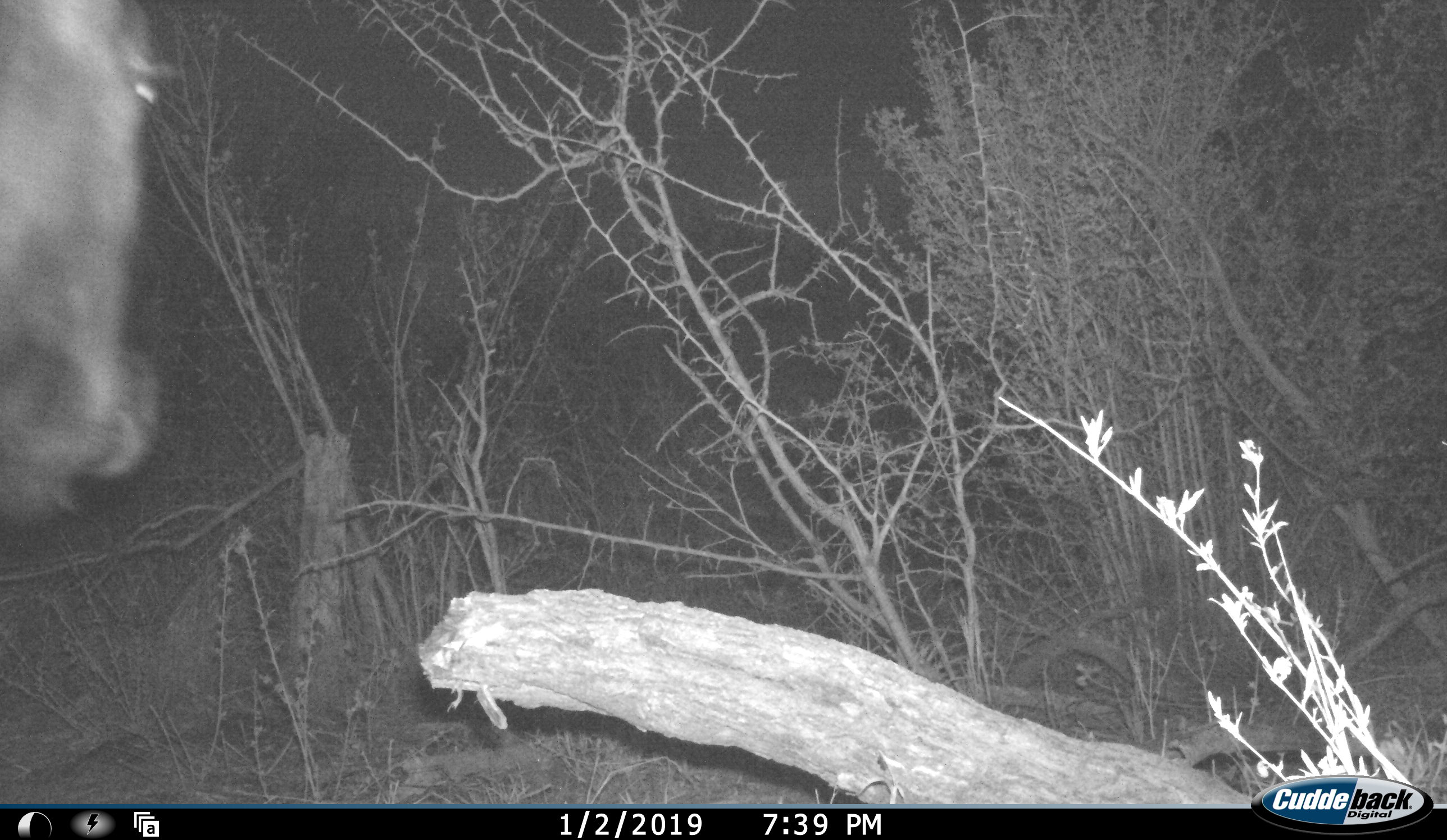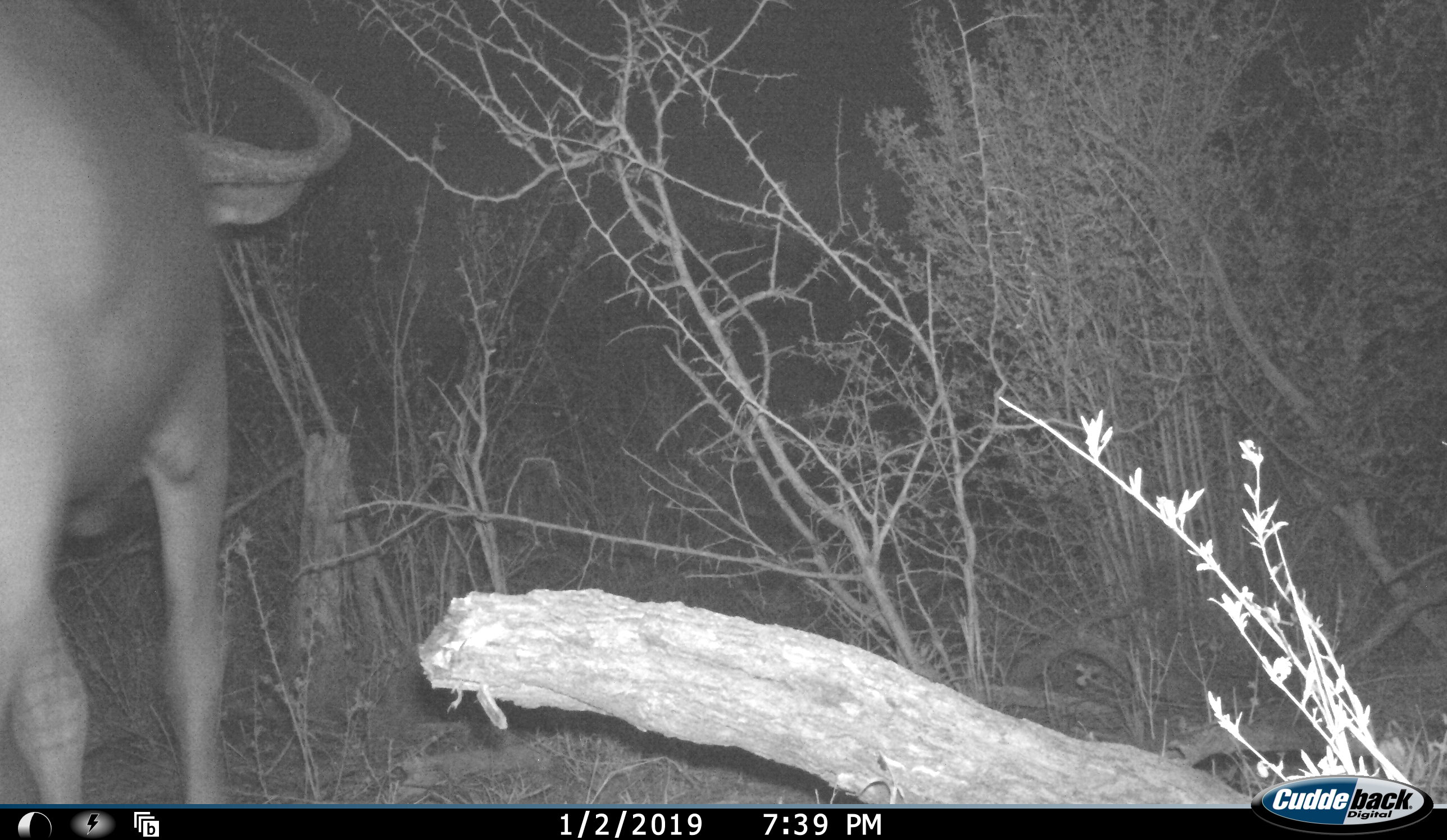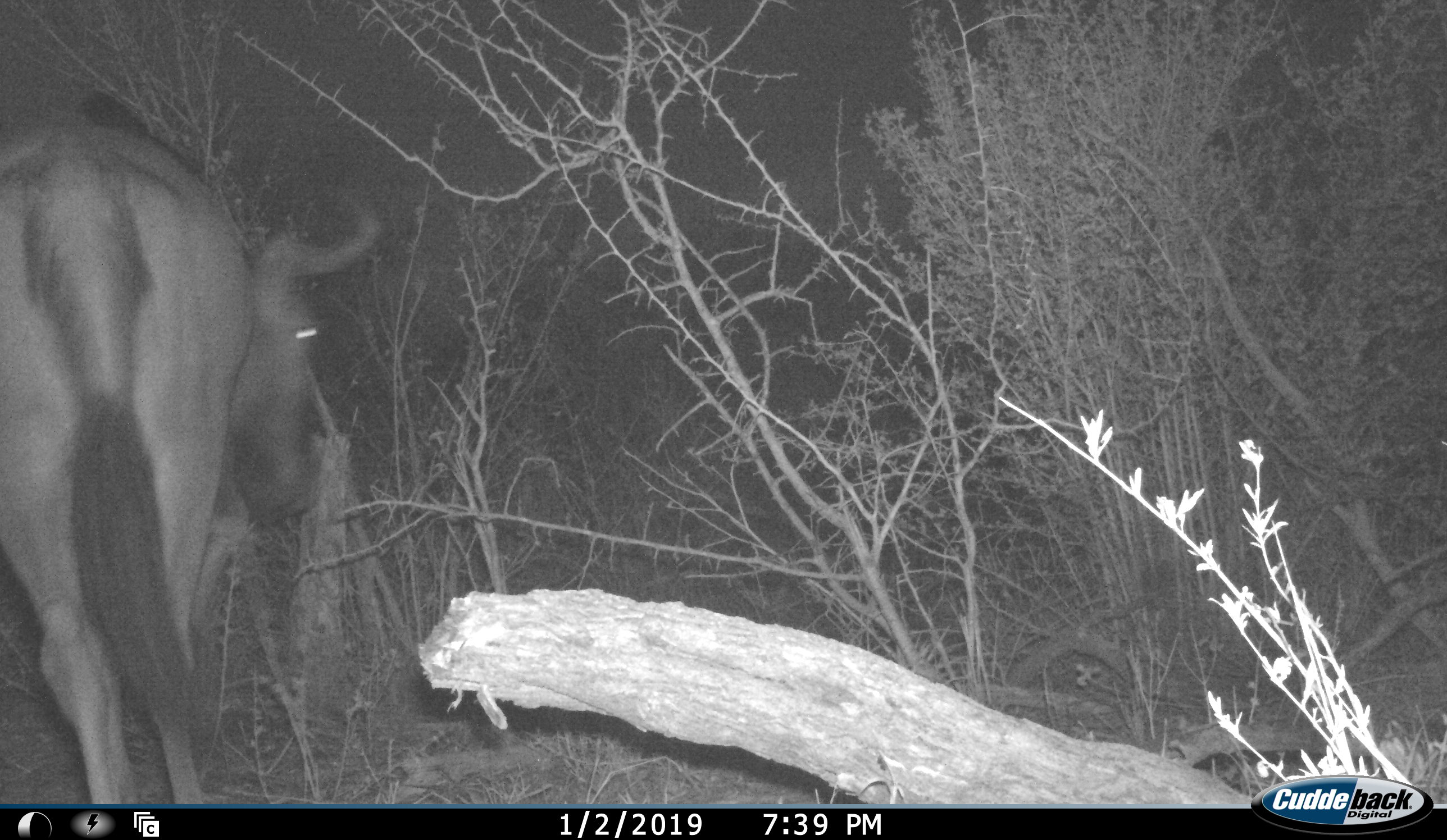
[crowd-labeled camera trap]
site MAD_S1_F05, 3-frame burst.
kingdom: Animalia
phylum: Chordata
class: Mammalia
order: Artiodactyla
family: Bovidae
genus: Connochaetes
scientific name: Connochaetes taurinus taurinus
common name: blue wildebeest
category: wildebeestblue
Wildebeestblue (blue wildebeest) (Connochaetes taurinus taurinus), count 1. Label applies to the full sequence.